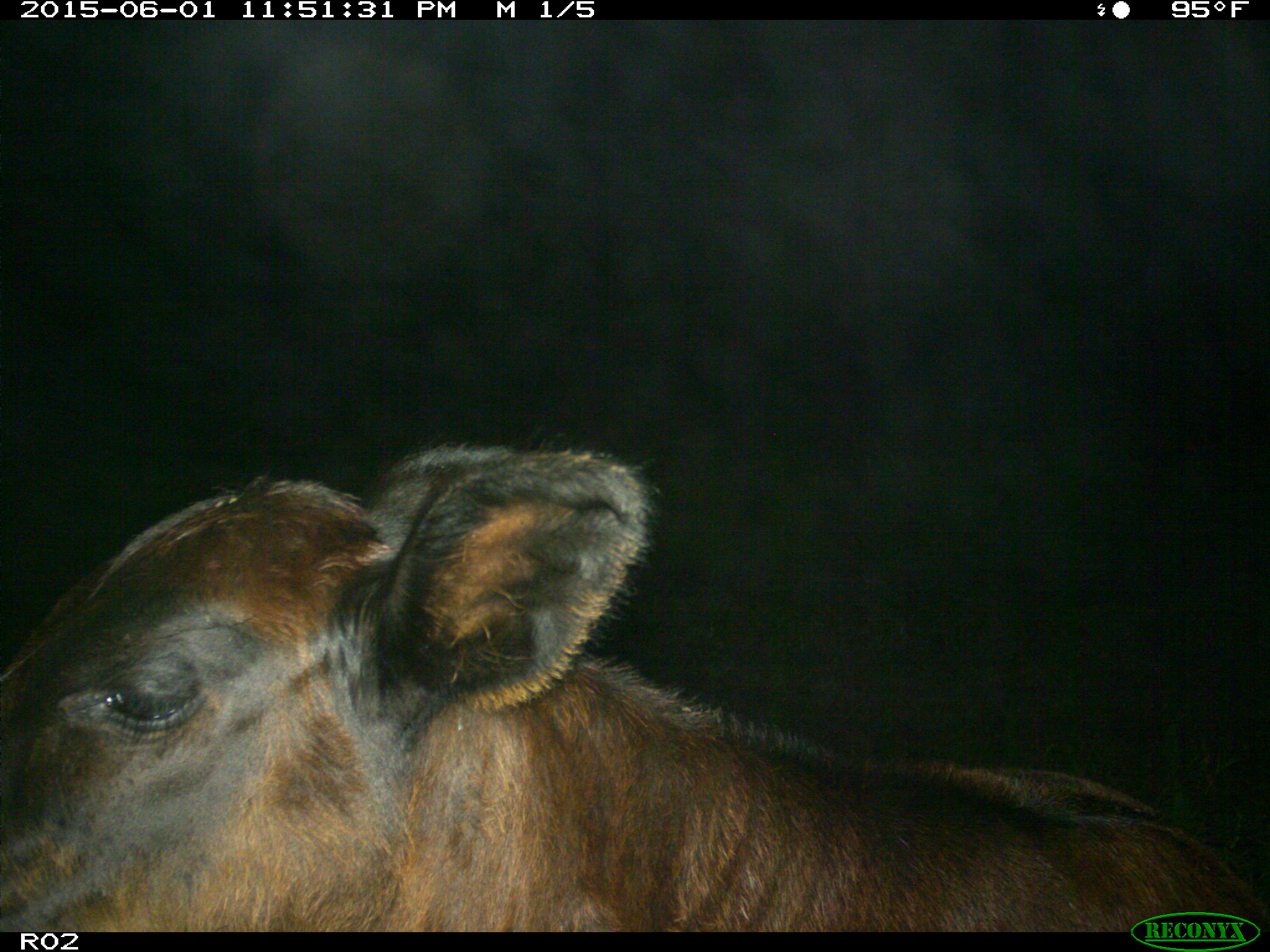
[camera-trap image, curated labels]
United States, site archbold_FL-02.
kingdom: Animalia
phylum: Chordata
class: Mammalia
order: Artiodactyla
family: Bovidae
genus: Bos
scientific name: Bos taurus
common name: domestic cow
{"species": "Bos taurus (domestic cow)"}